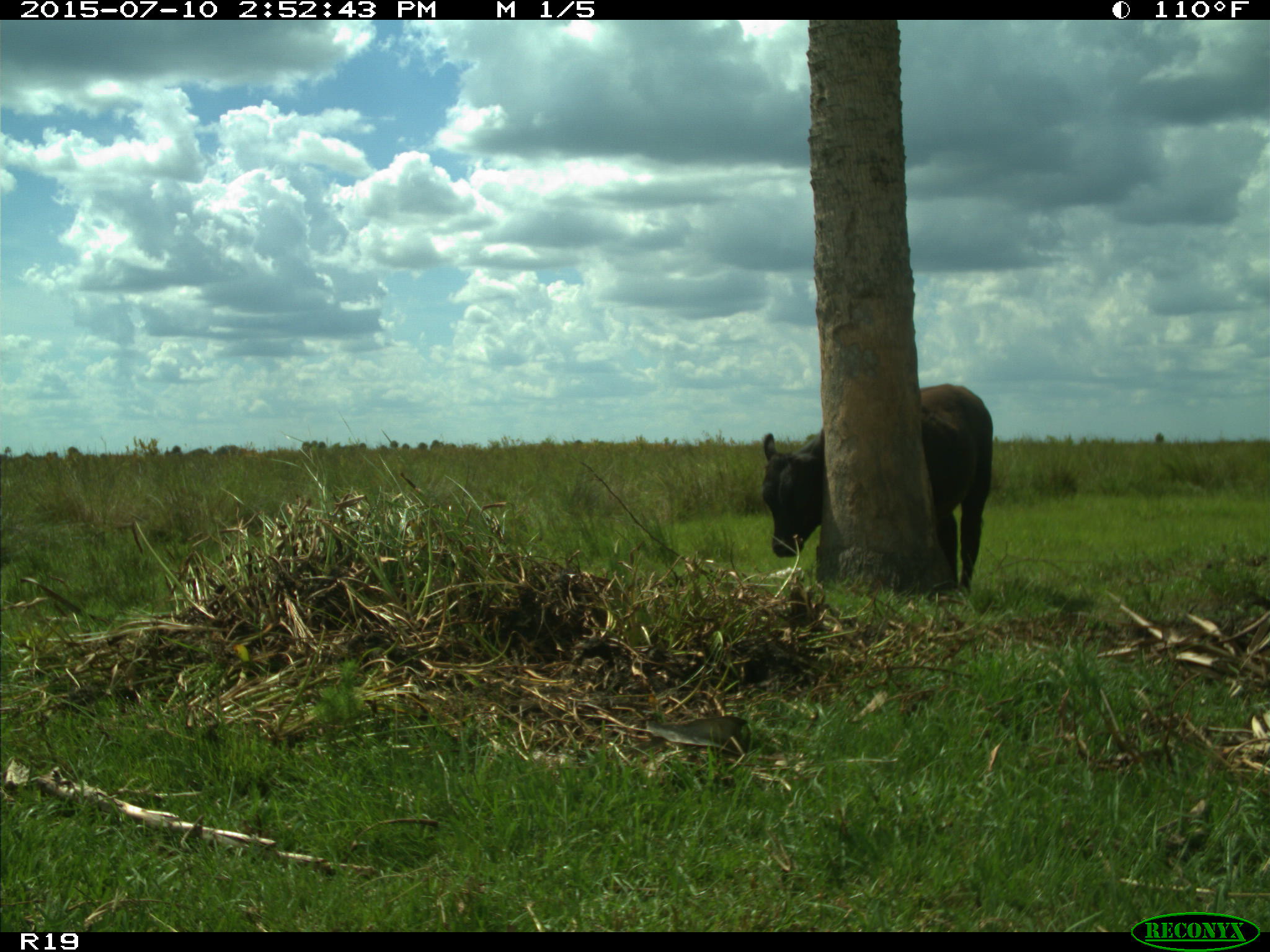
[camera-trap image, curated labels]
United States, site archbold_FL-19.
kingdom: Animalia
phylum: Chordata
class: Mammalia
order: Artiodactyla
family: Bovidae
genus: Bos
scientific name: Bos taurus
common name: domestic cow